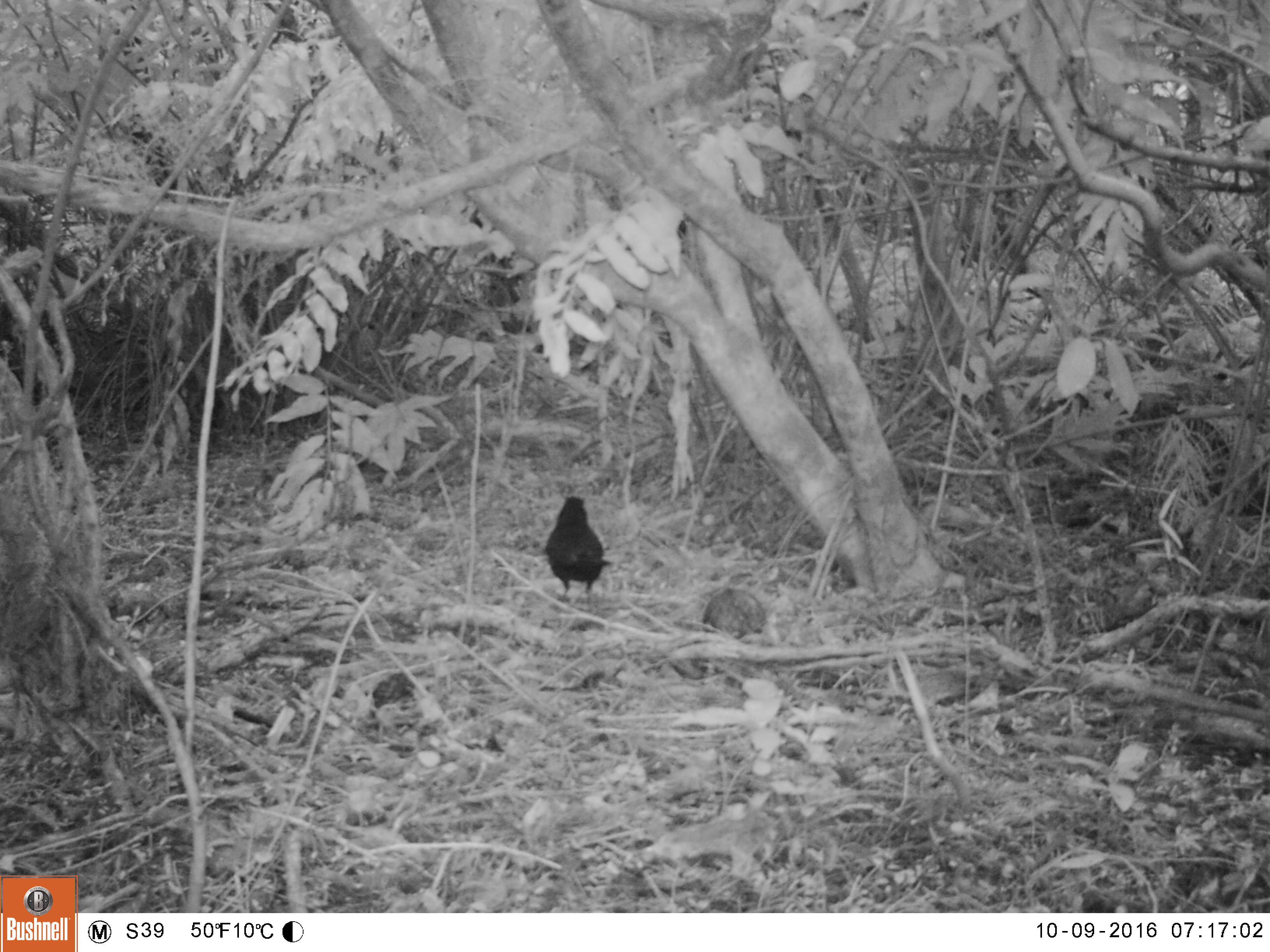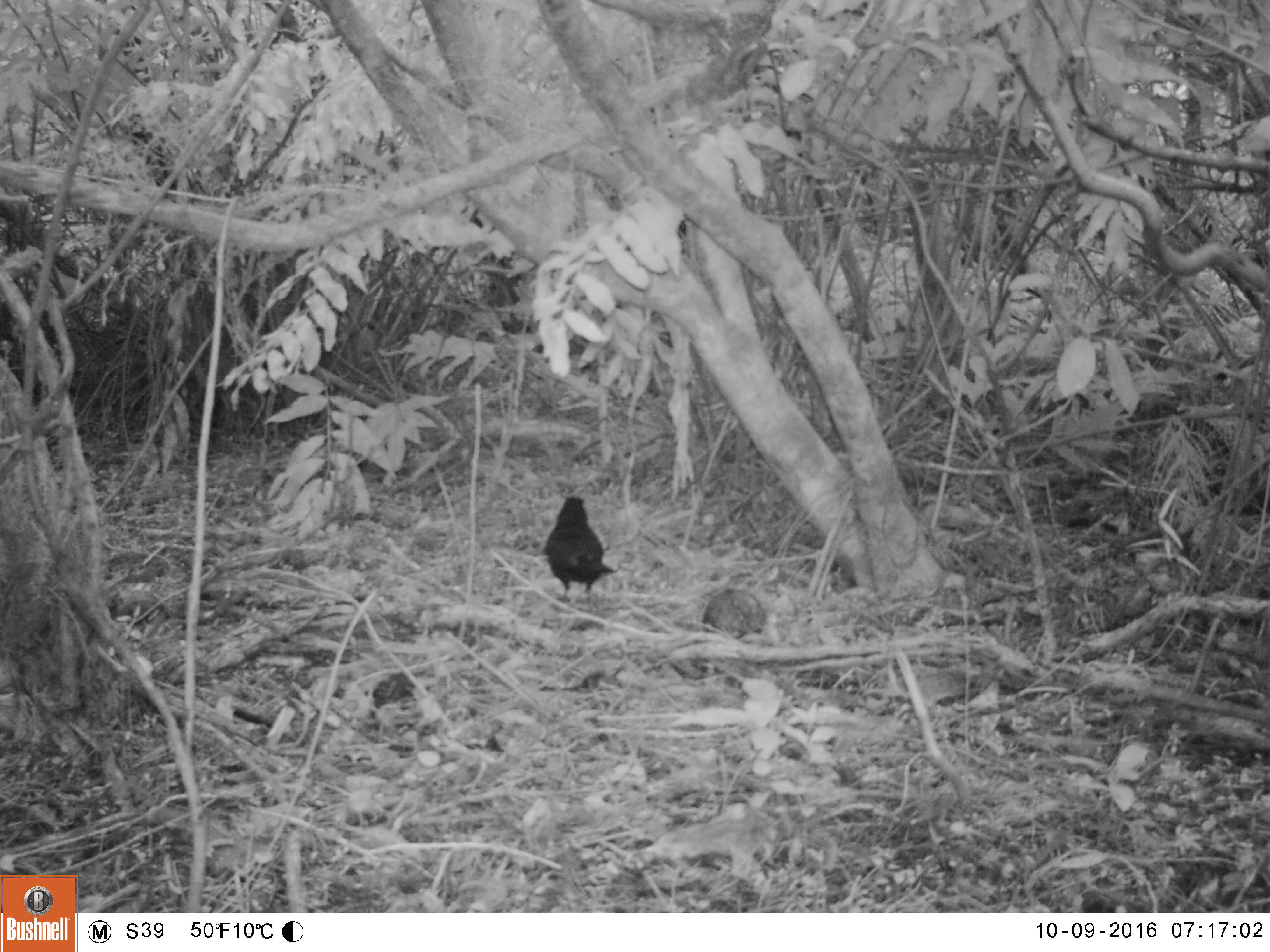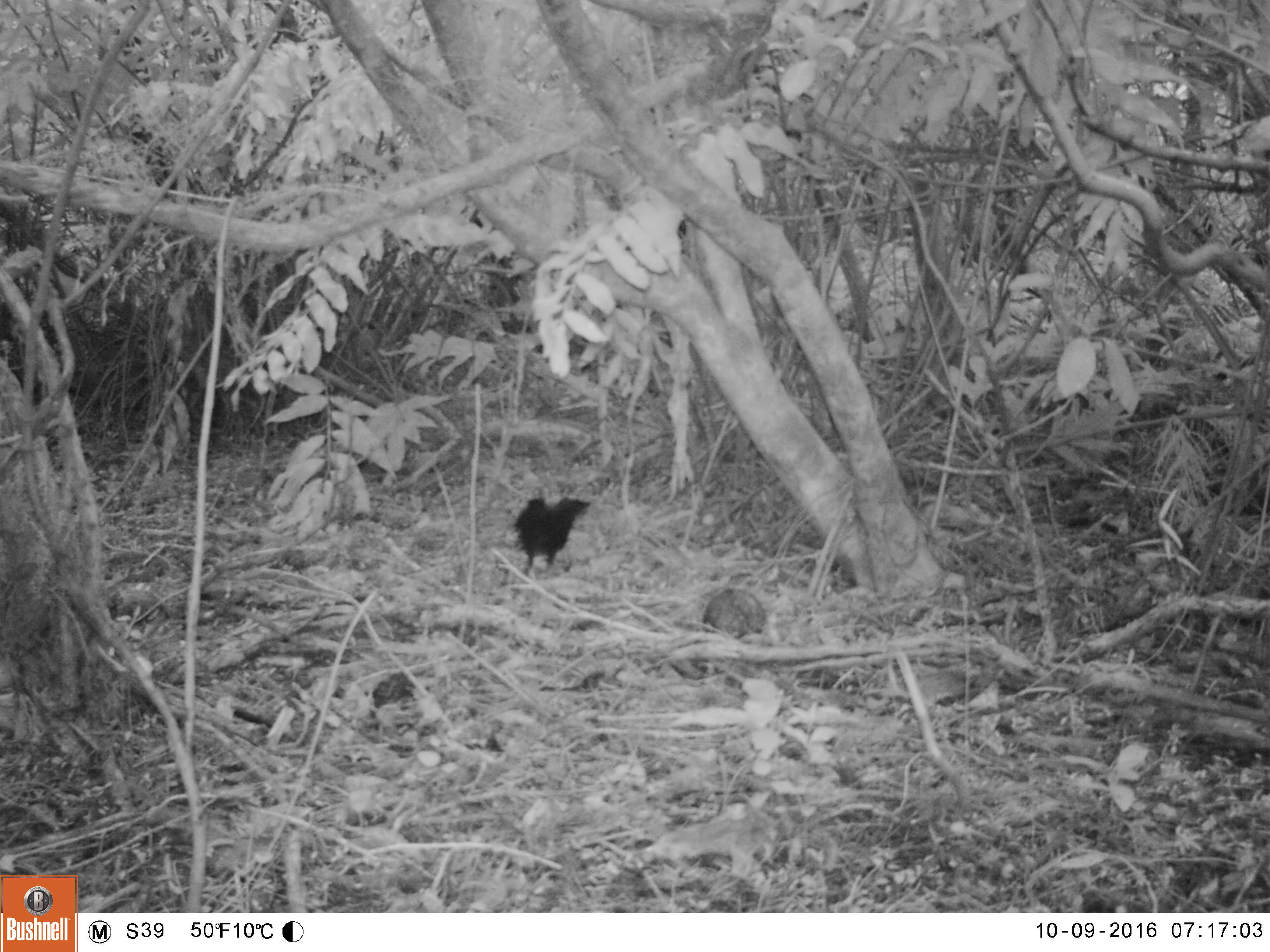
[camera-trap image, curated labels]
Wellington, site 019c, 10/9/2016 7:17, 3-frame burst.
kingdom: Animalia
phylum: Chordata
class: Aves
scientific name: Aves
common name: bird